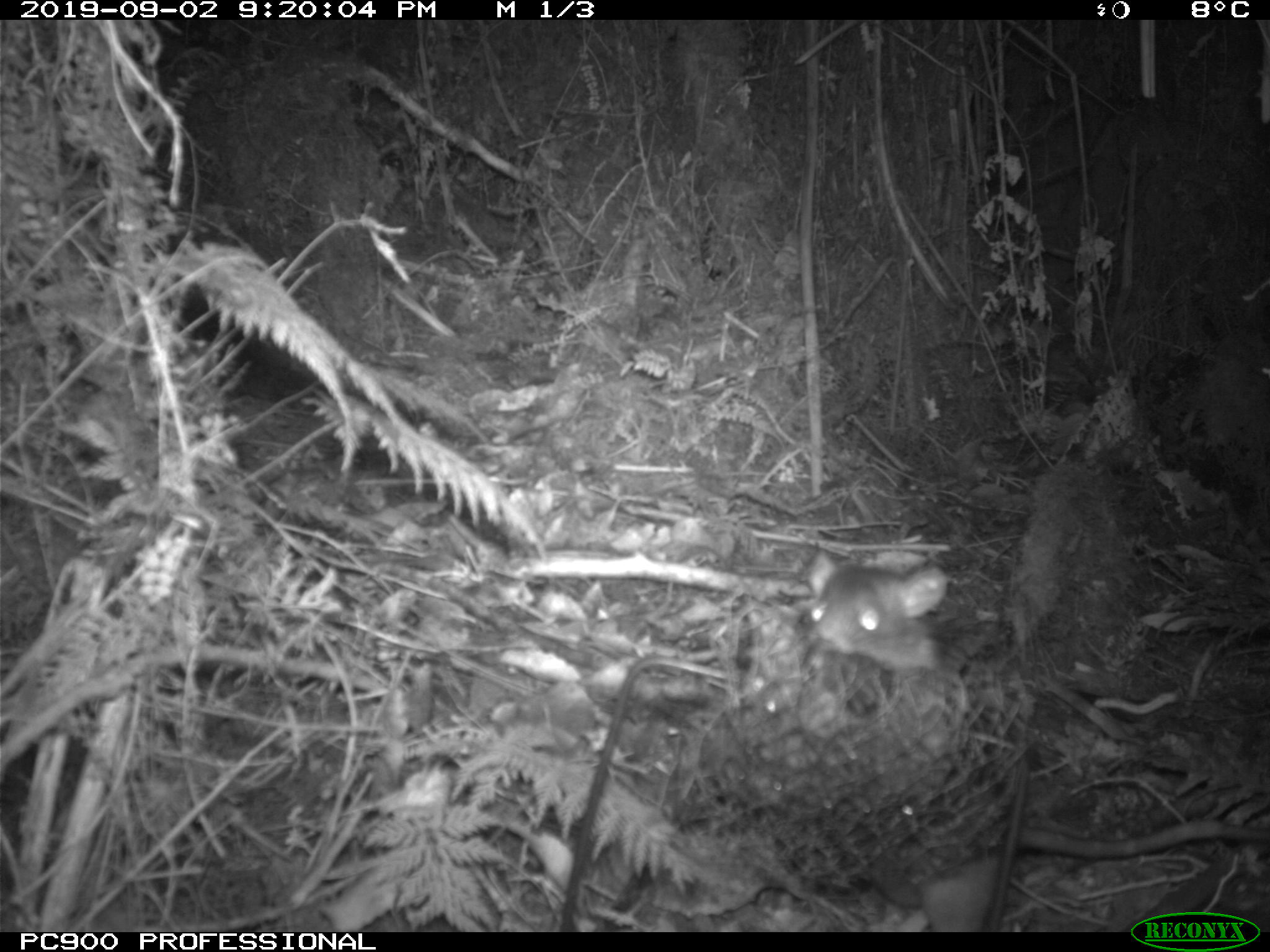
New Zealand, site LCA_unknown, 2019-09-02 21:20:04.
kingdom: Animalia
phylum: Chordata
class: Mammalia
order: Rodentia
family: Muridae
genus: Rattus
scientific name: Rattus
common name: rat